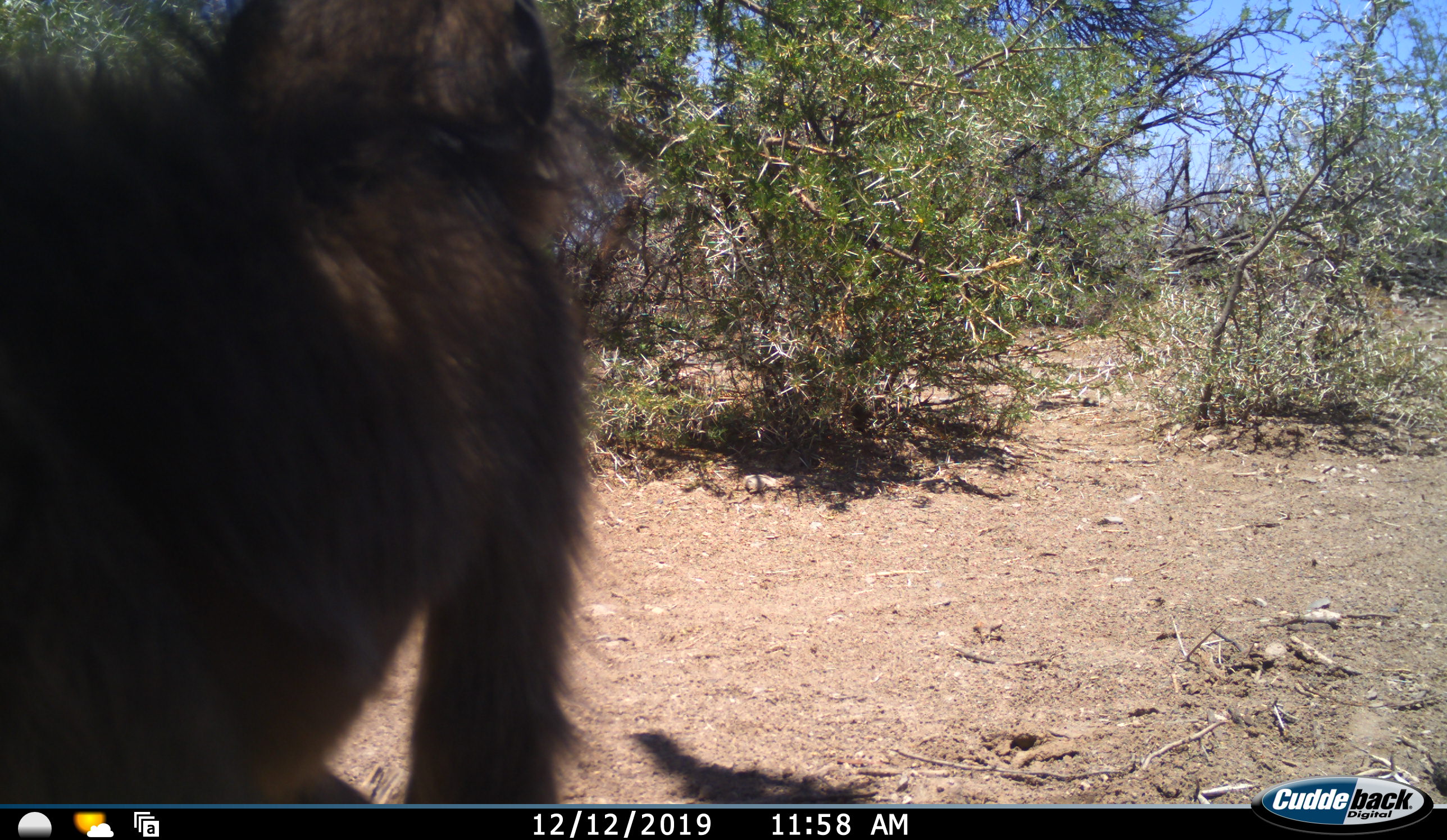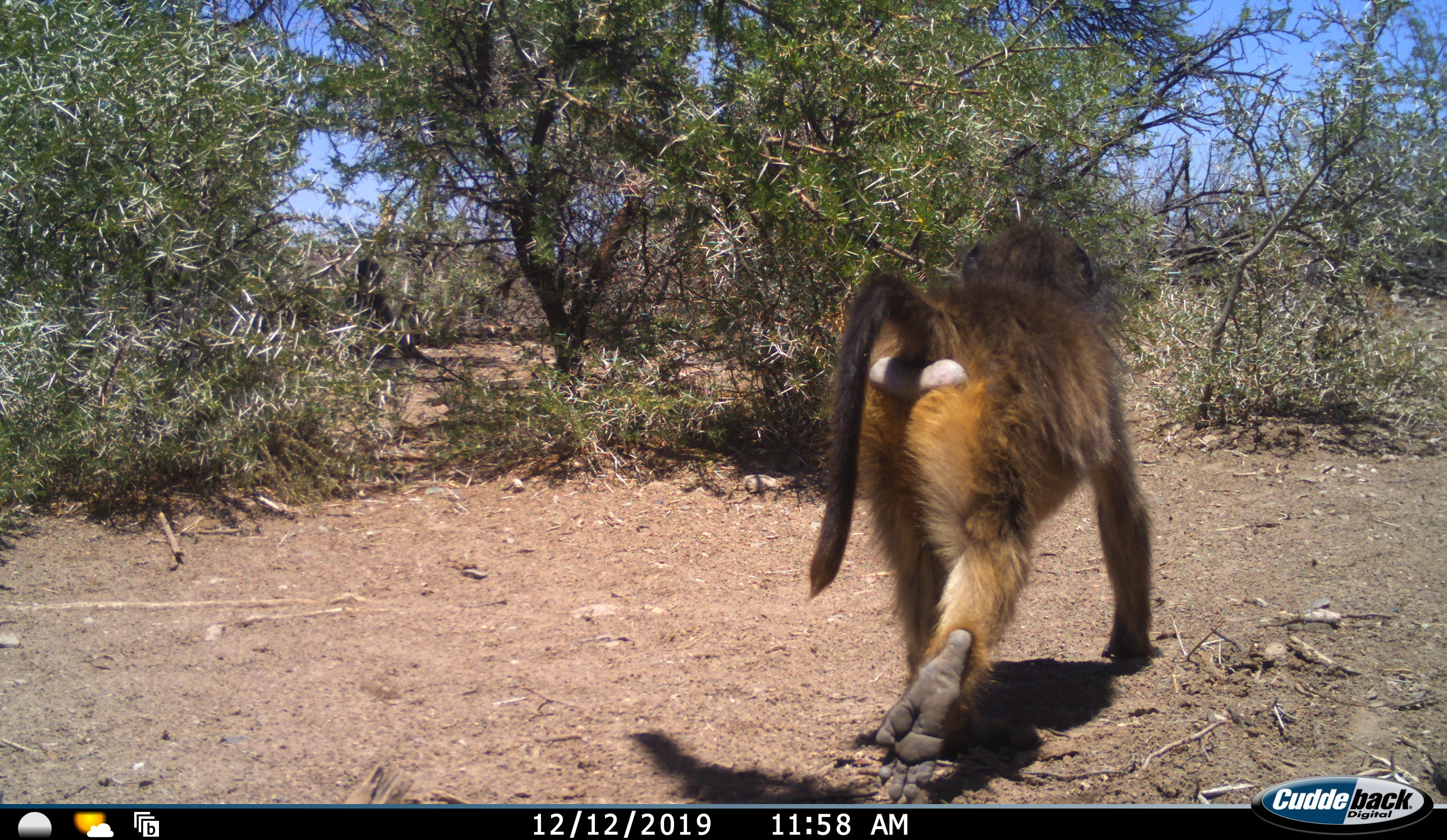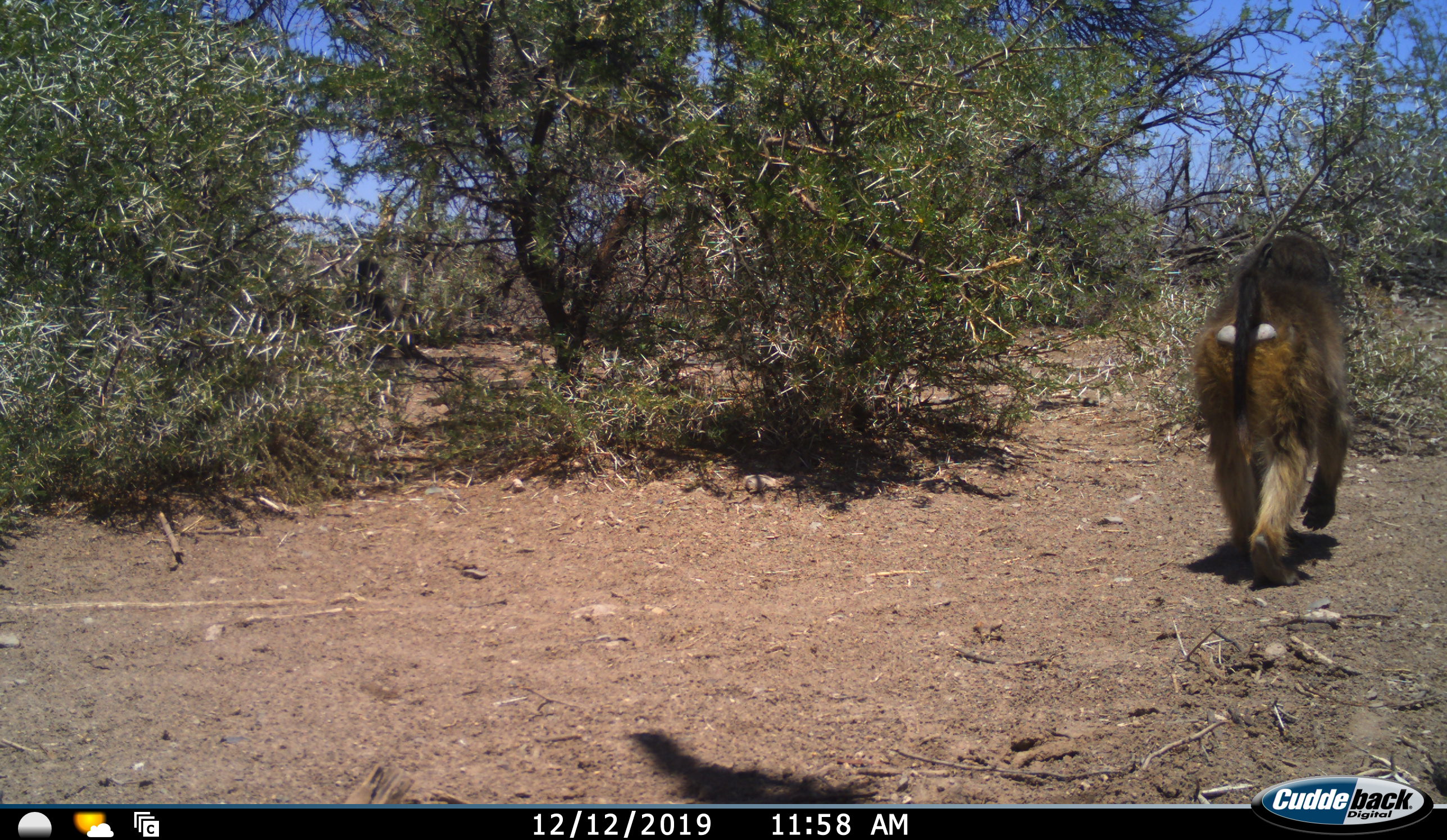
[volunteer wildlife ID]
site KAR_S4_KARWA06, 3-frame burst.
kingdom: Animalia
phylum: Chordata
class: Mammalia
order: Primates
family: Cercopithecidae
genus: Papio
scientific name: Papio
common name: baboon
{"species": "baboon (Papio)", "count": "1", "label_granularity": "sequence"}